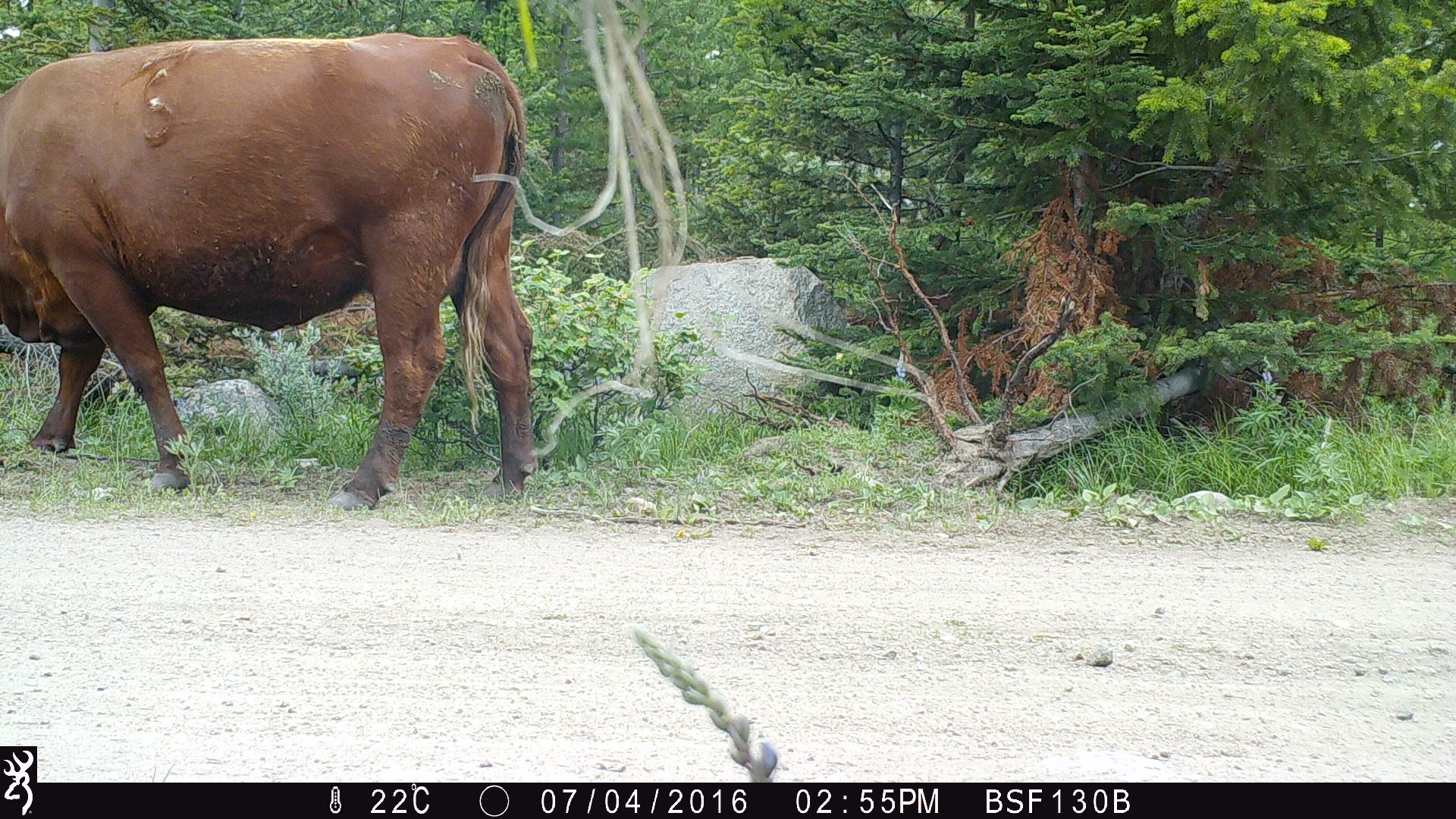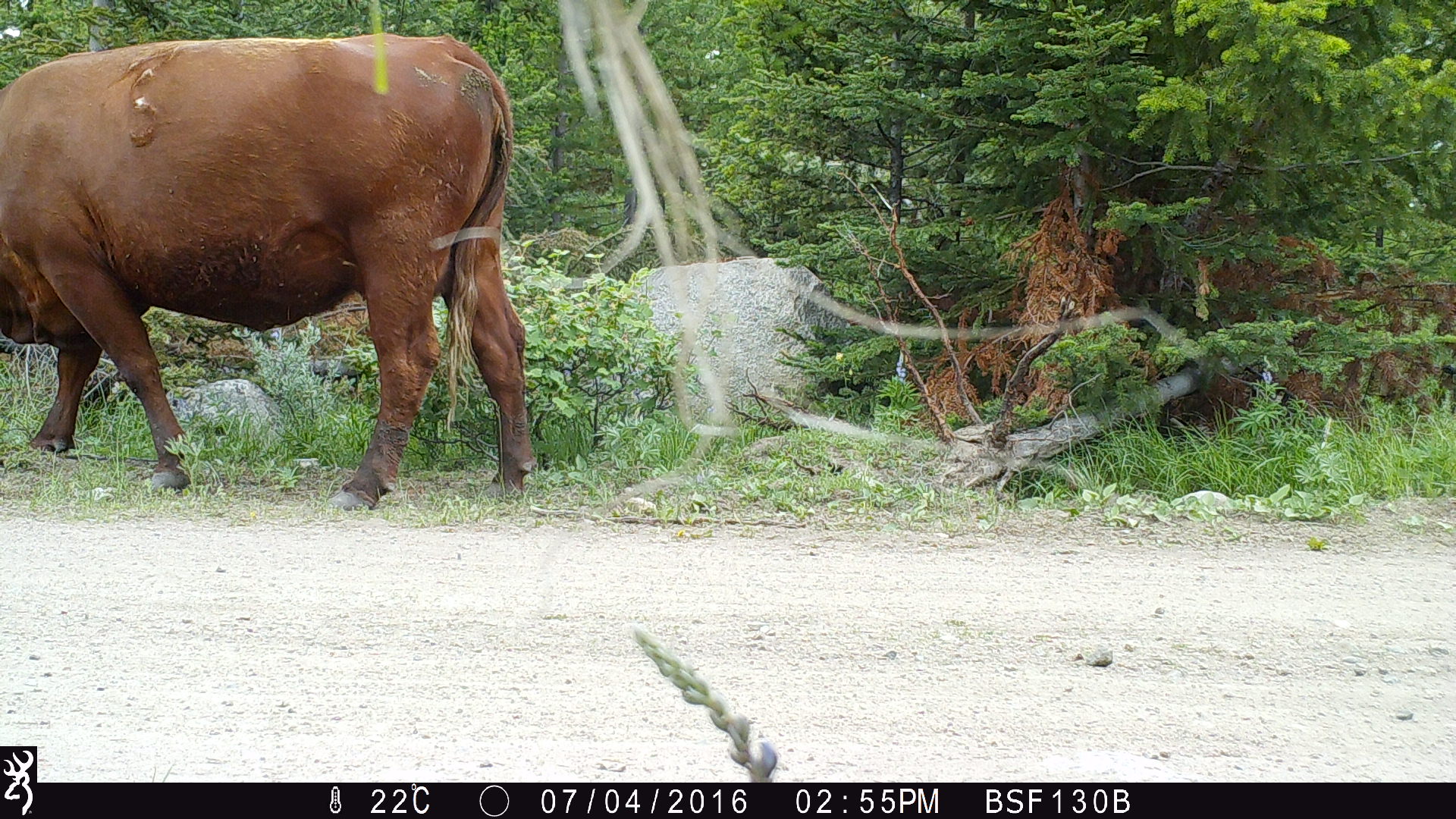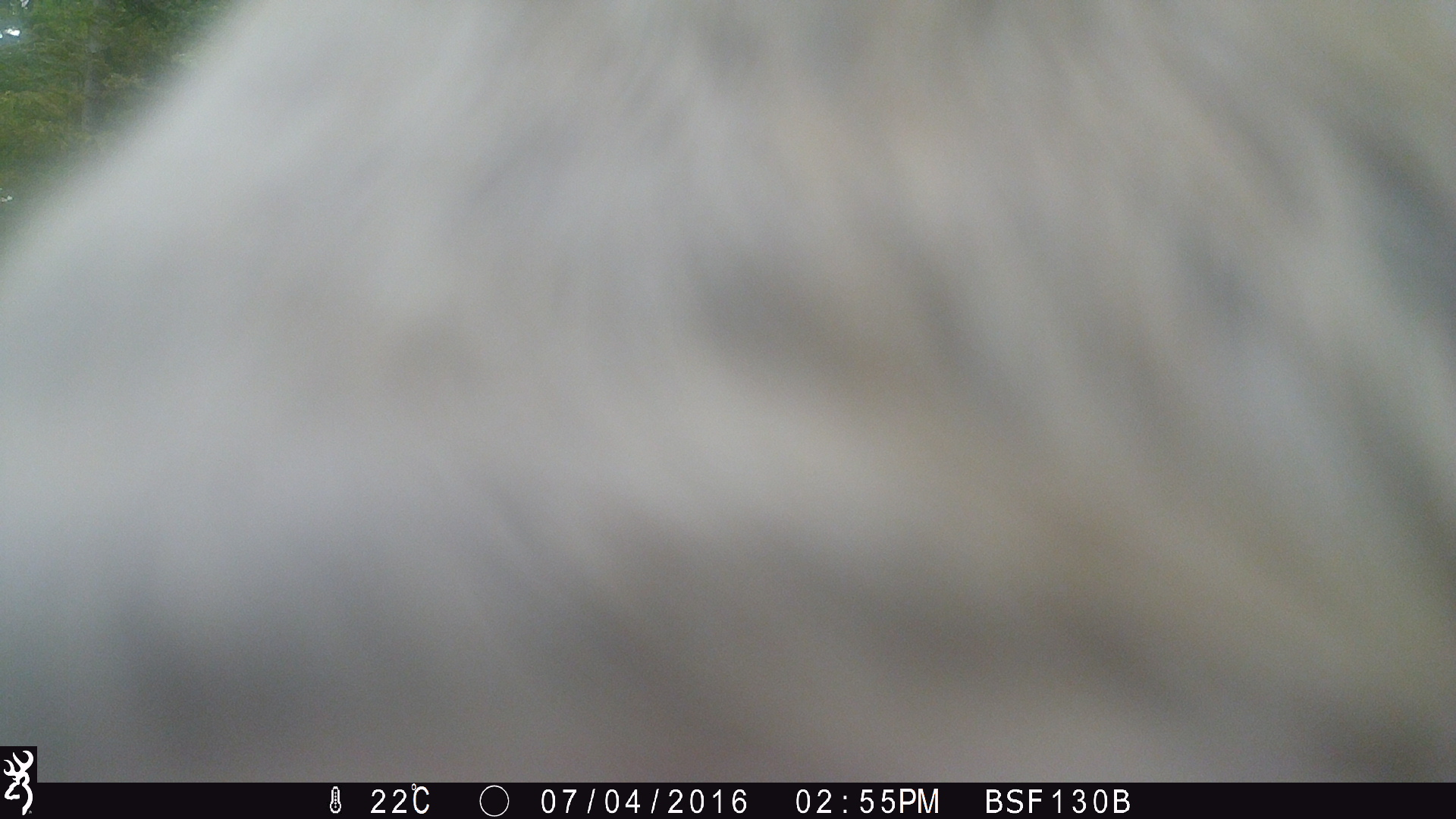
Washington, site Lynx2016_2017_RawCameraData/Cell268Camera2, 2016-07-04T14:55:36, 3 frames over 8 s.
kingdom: Animalia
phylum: Chordata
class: Mammalia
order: Artiodactyla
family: Bovidae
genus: Bos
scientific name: Bos taurus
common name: domestic cattle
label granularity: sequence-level